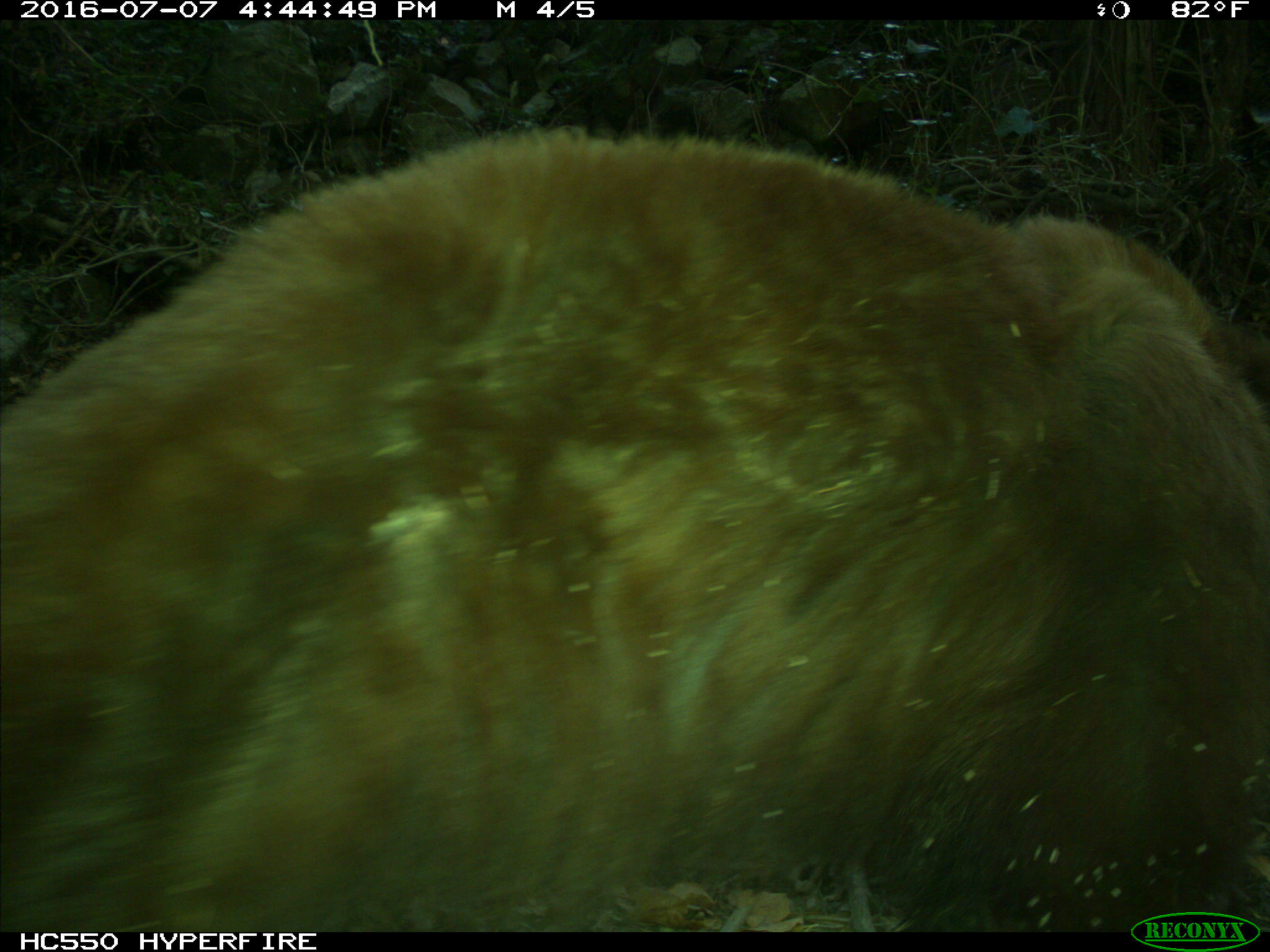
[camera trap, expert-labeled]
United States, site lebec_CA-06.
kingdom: Animalia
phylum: Chordata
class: Mammalia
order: Carnivora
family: Ursidae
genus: Ursus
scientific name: Ursus americanus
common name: american black bear